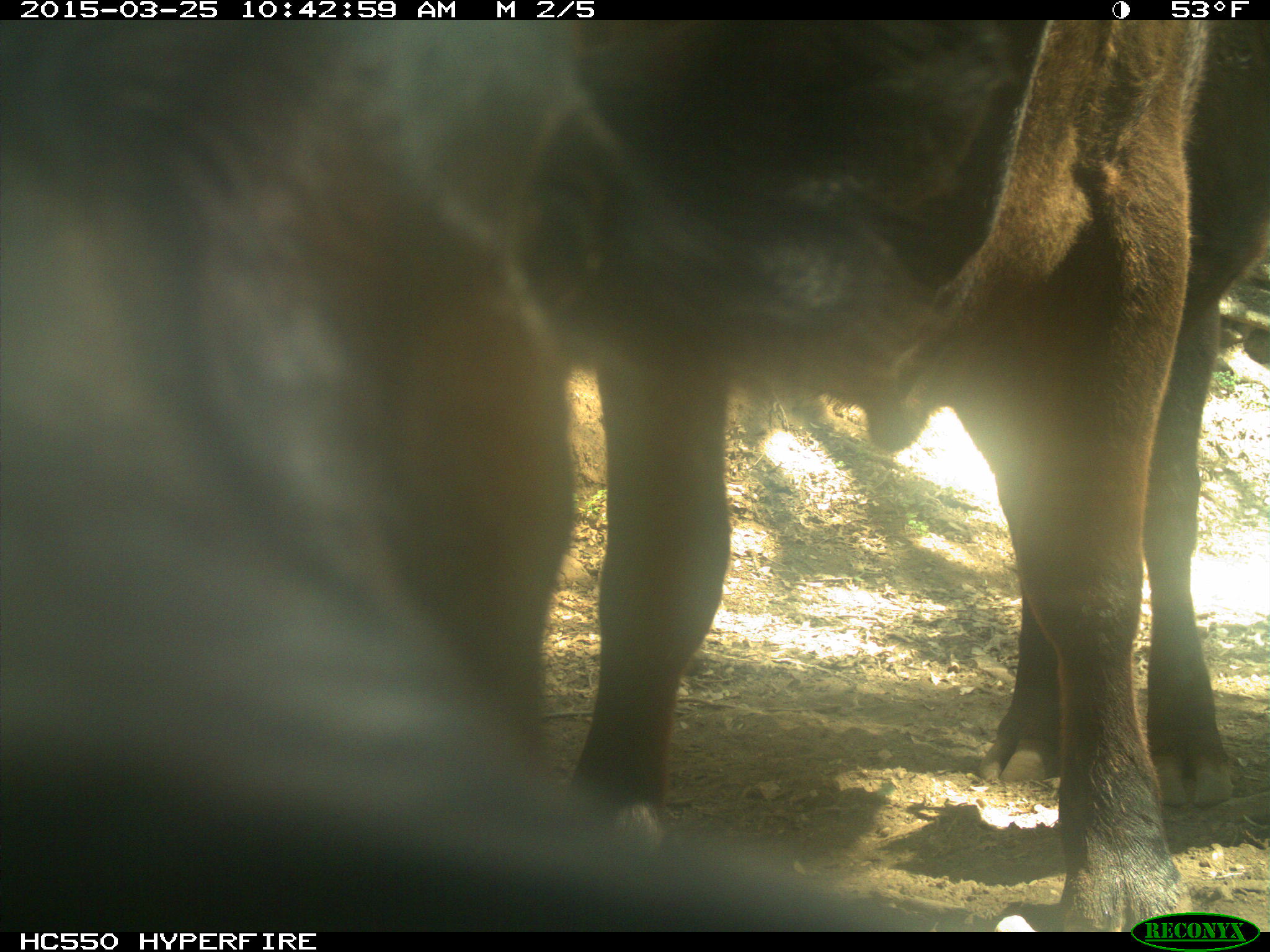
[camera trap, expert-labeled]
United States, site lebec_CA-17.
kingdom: Animalia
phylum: Chordata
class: Mammalia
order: Artiodactyla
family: Bovidae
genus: Bos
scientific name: Bos taurus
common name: domestic cow